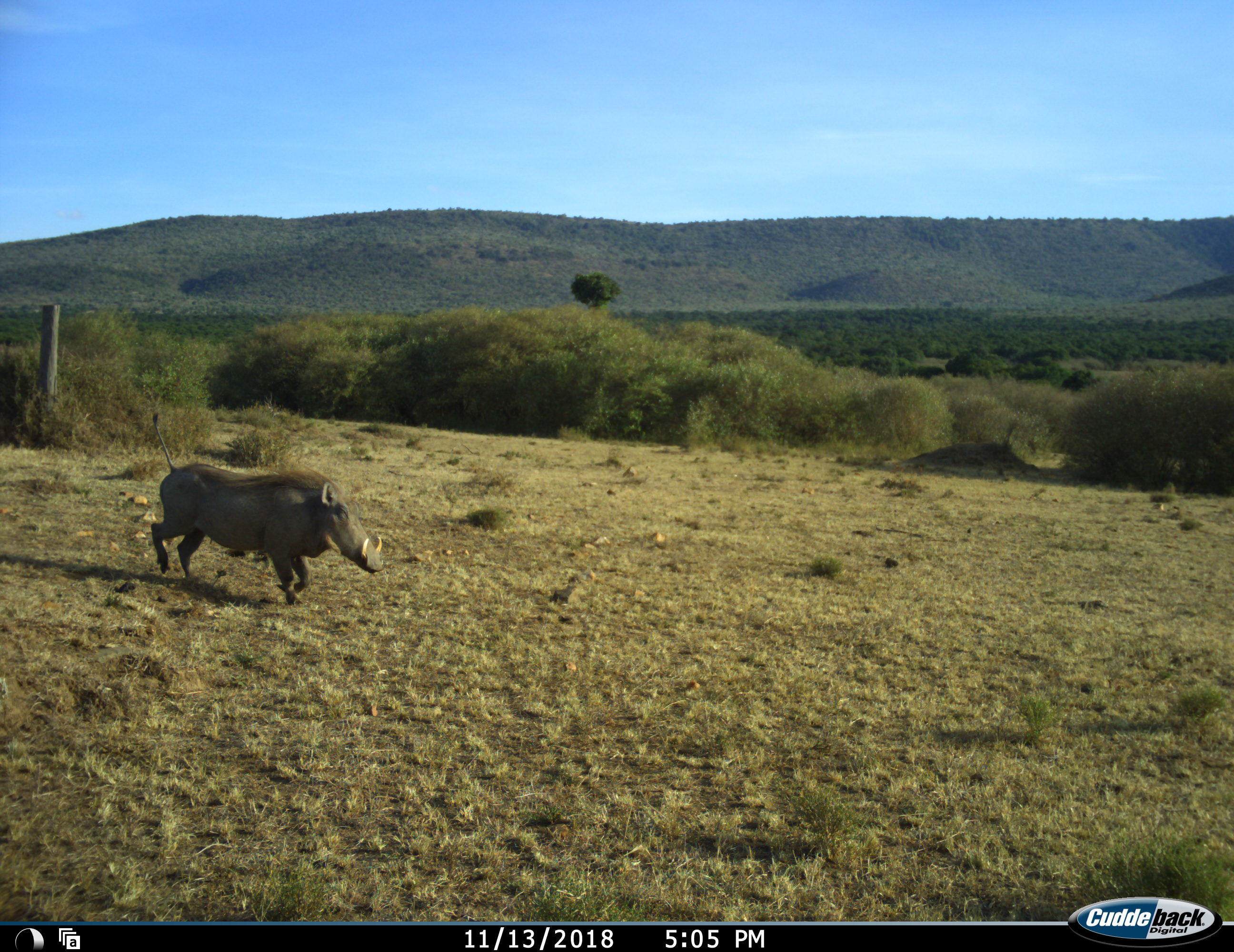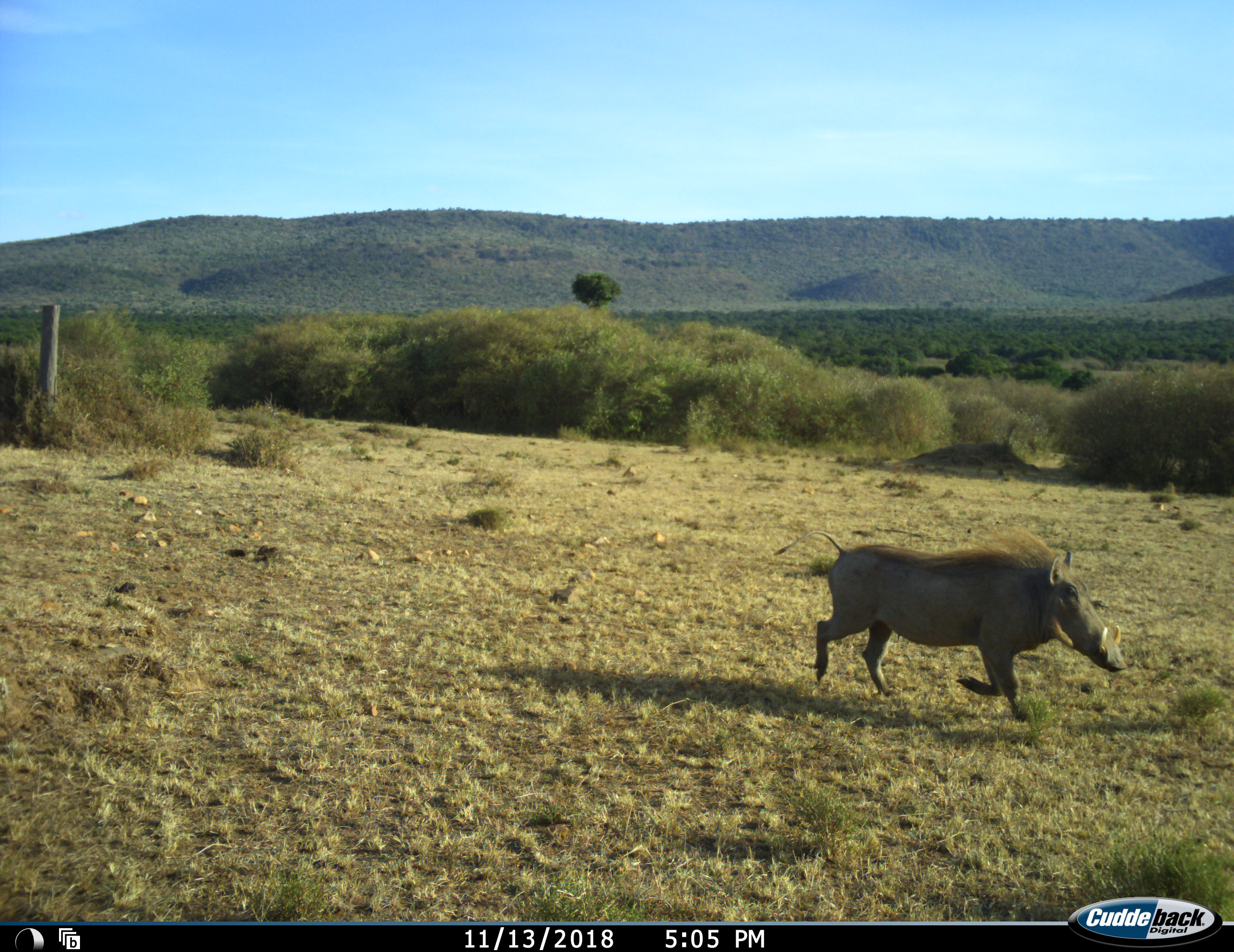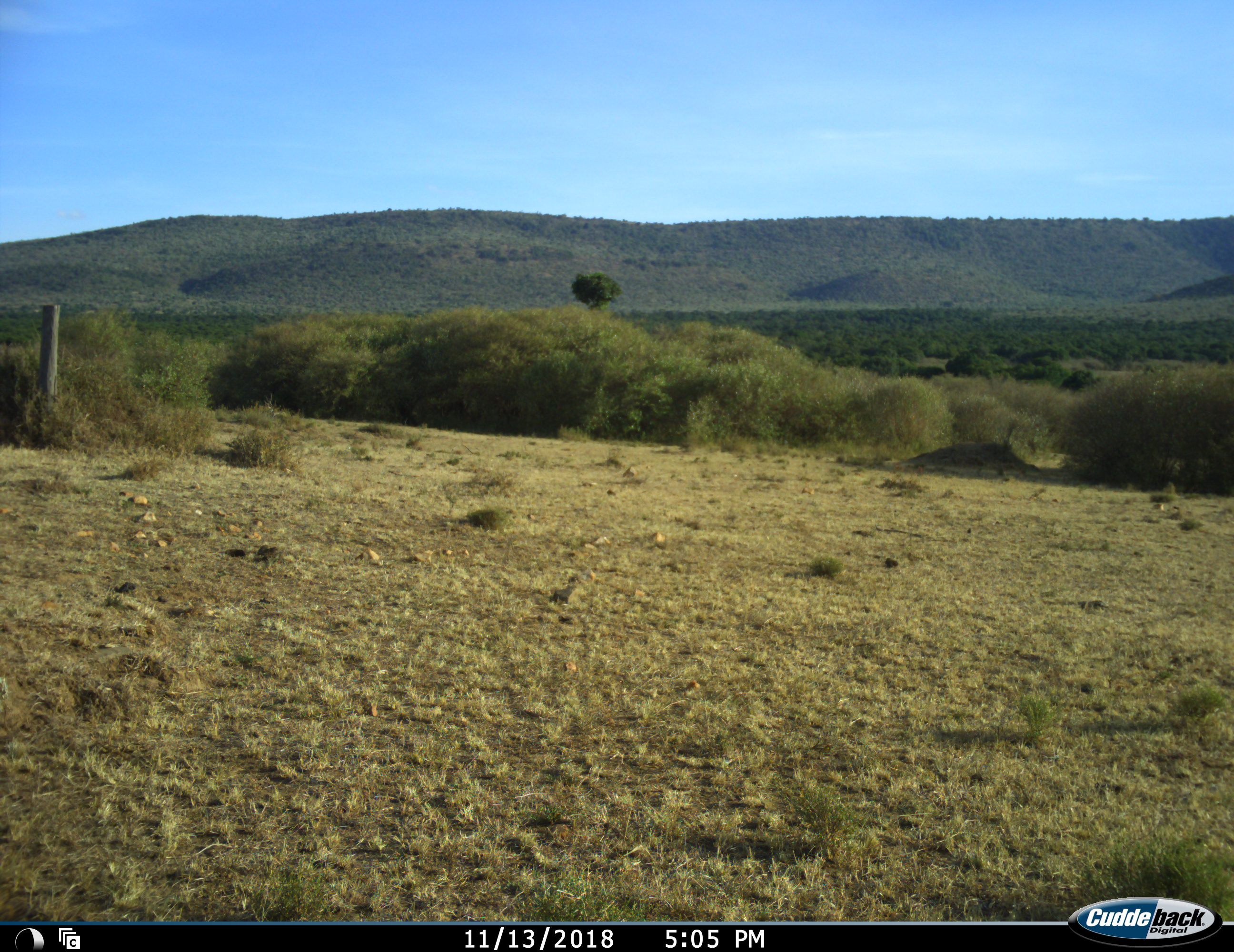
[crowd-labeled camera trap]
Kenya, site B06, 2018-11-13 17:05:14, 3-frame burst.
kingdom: Animalia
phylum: Chordata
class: Mammalia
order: Artiodactyla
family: Suidae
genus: Phacochoerus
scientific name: Phacochoerus africanus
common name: warthog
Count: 1.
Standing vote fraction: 11%.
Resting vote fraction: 0%.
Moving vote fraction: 100%.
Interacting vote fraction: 0%.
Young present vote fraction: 0%.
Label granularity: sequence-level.